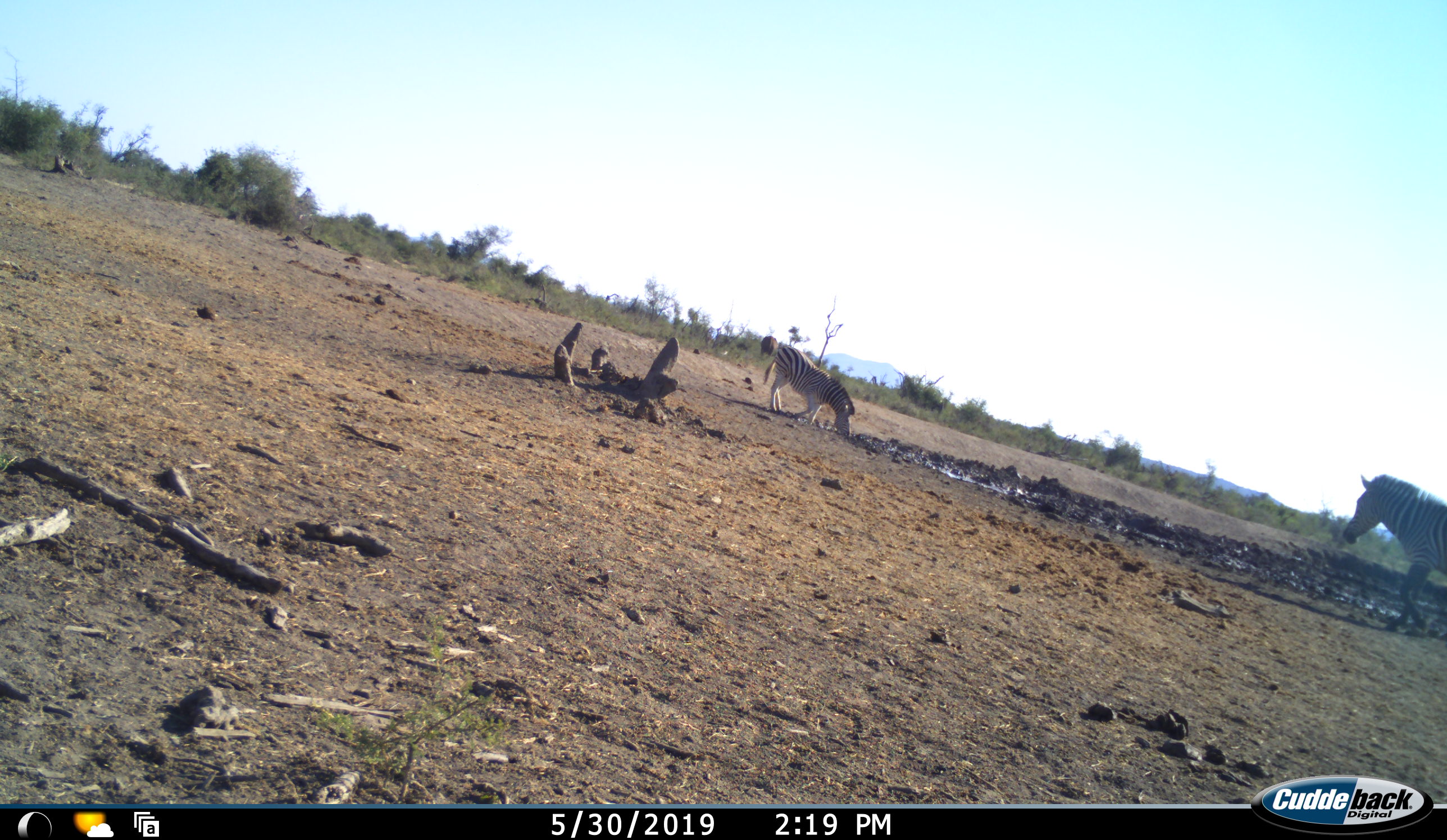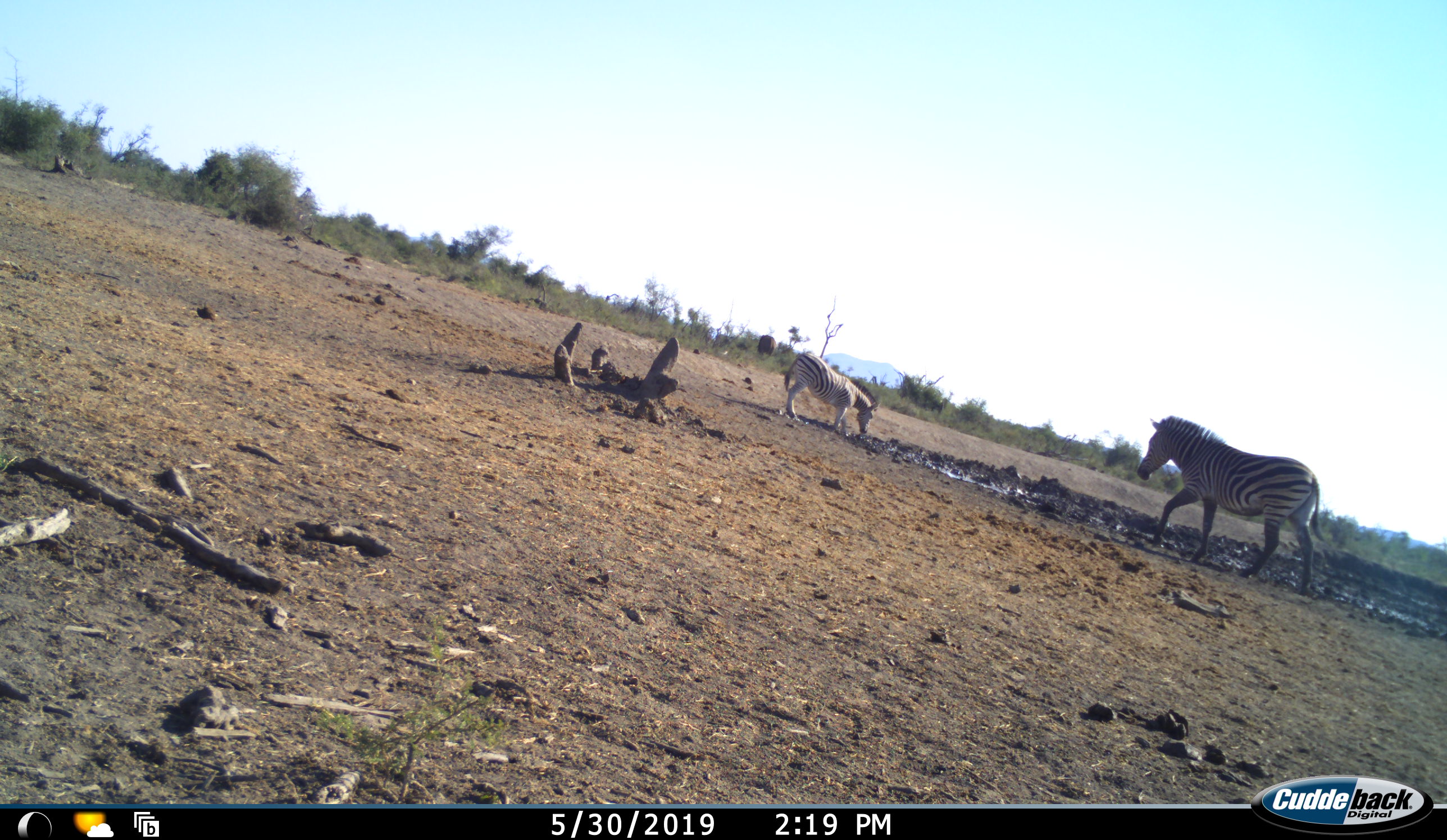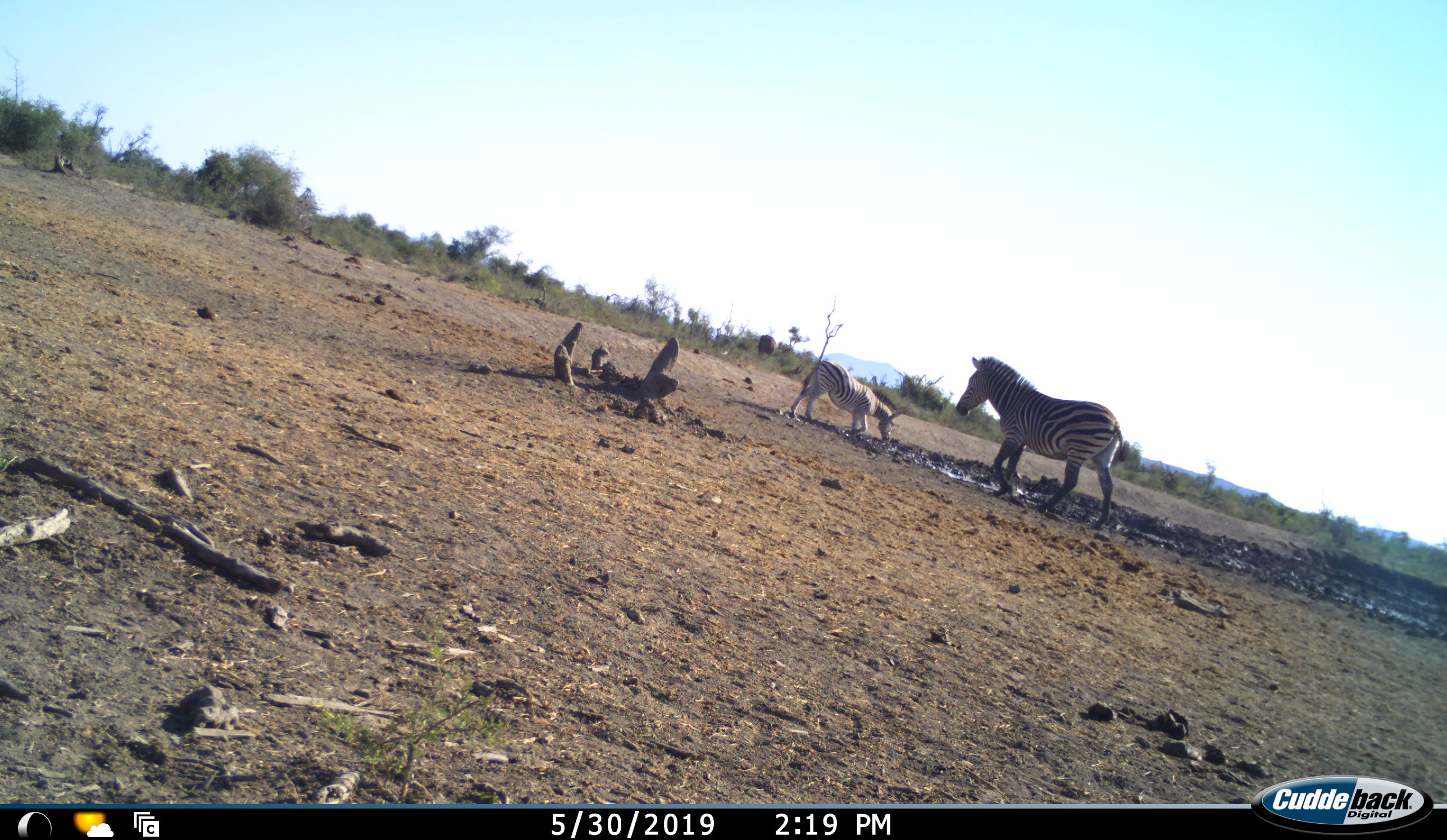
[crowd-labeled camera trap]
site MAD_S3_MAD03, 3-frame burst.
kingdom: Animalia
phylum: Chordata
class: Mammalia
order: Perissodactyla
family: Equidae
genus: Equus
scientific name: Equus quagga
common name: plains zebra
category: zebraplains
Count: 2.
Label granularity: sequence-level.